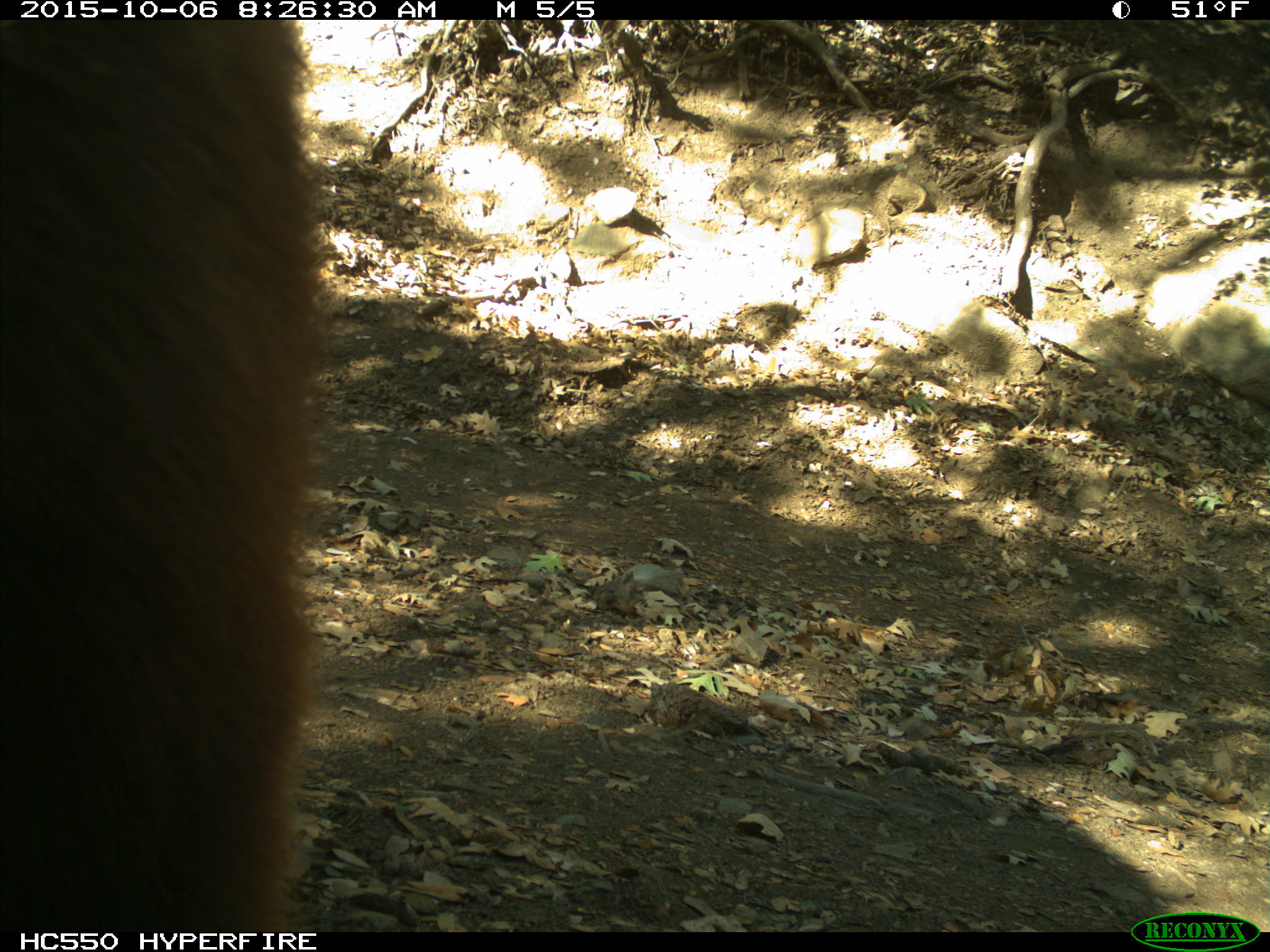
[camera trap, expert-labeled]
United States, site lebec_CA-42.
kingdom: Animalia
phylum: Chordata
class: Mammalia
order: Carnivora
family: Ursidae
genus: Ursus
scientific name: Ursus americanus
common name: american black bear